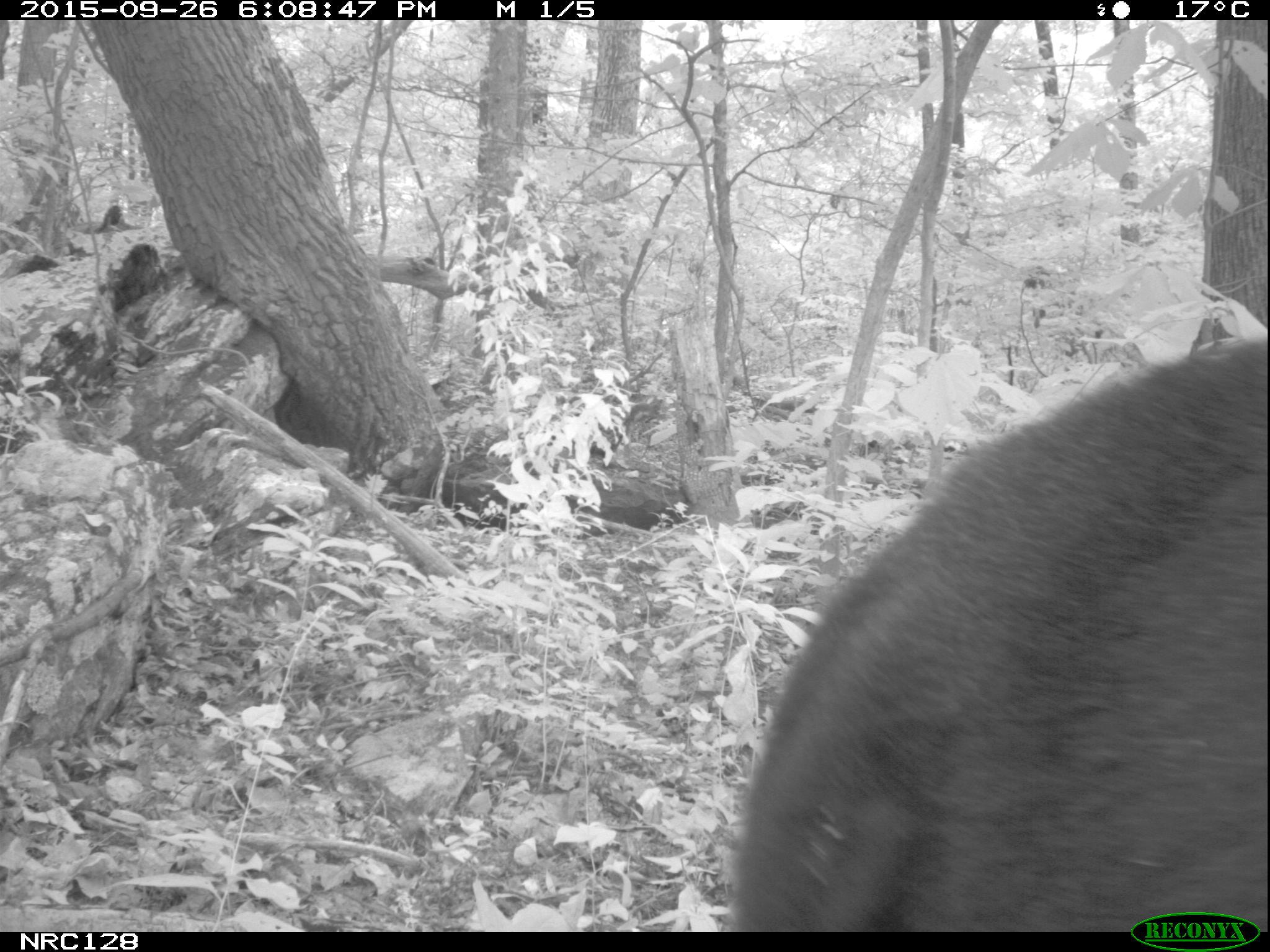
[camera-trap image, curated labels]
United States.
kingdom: Animalia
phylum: Chordata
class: Mammalia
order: Carnivora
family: Ursidae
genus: Ursus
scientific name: Ursus americanus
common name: american black bear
American Black Bear (Ursus americanus).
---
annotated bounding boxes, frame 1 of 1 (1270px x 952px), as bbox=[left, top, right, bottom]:
American Black Bear: bbox=[706, 286, 1269, 930]